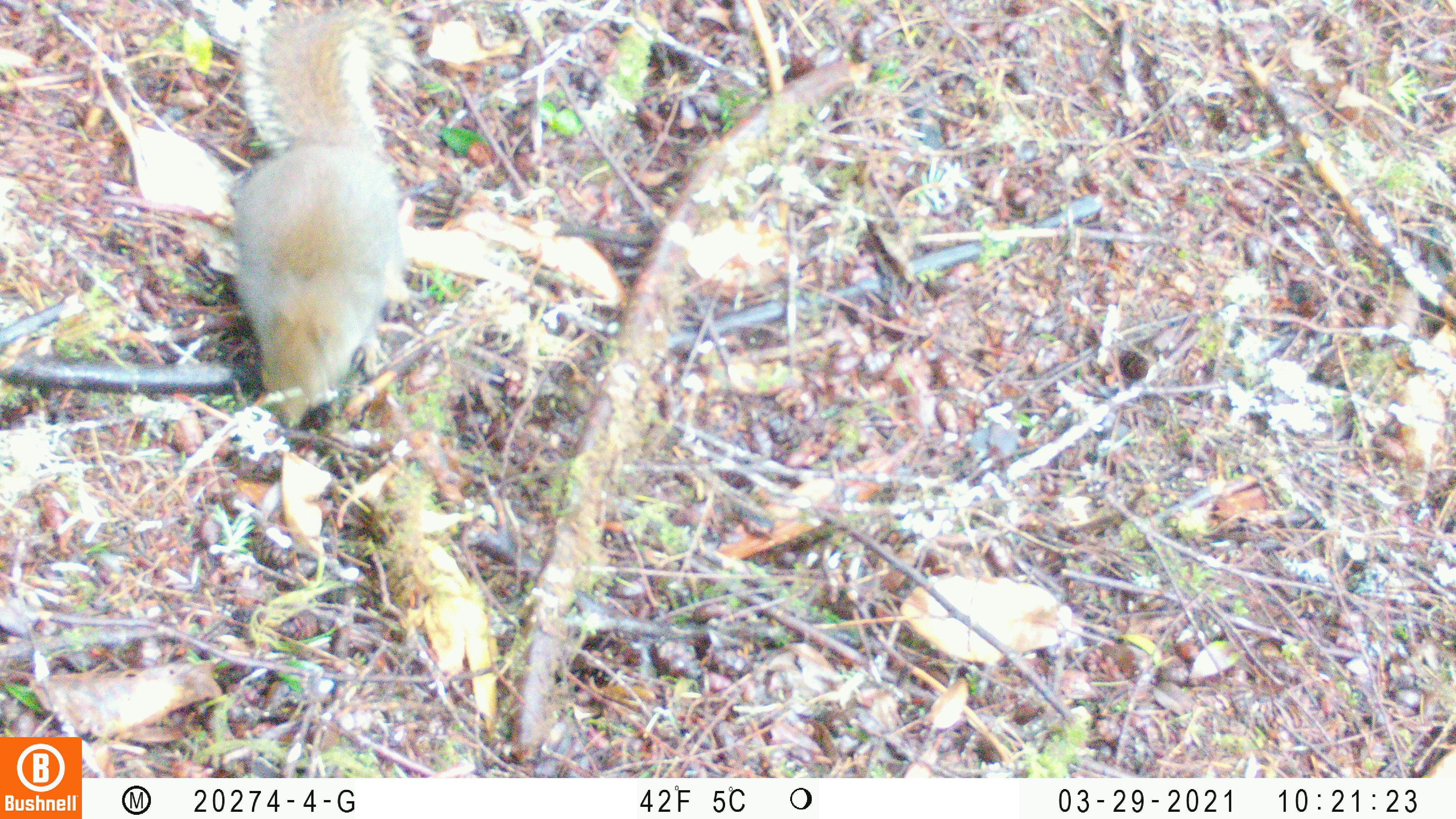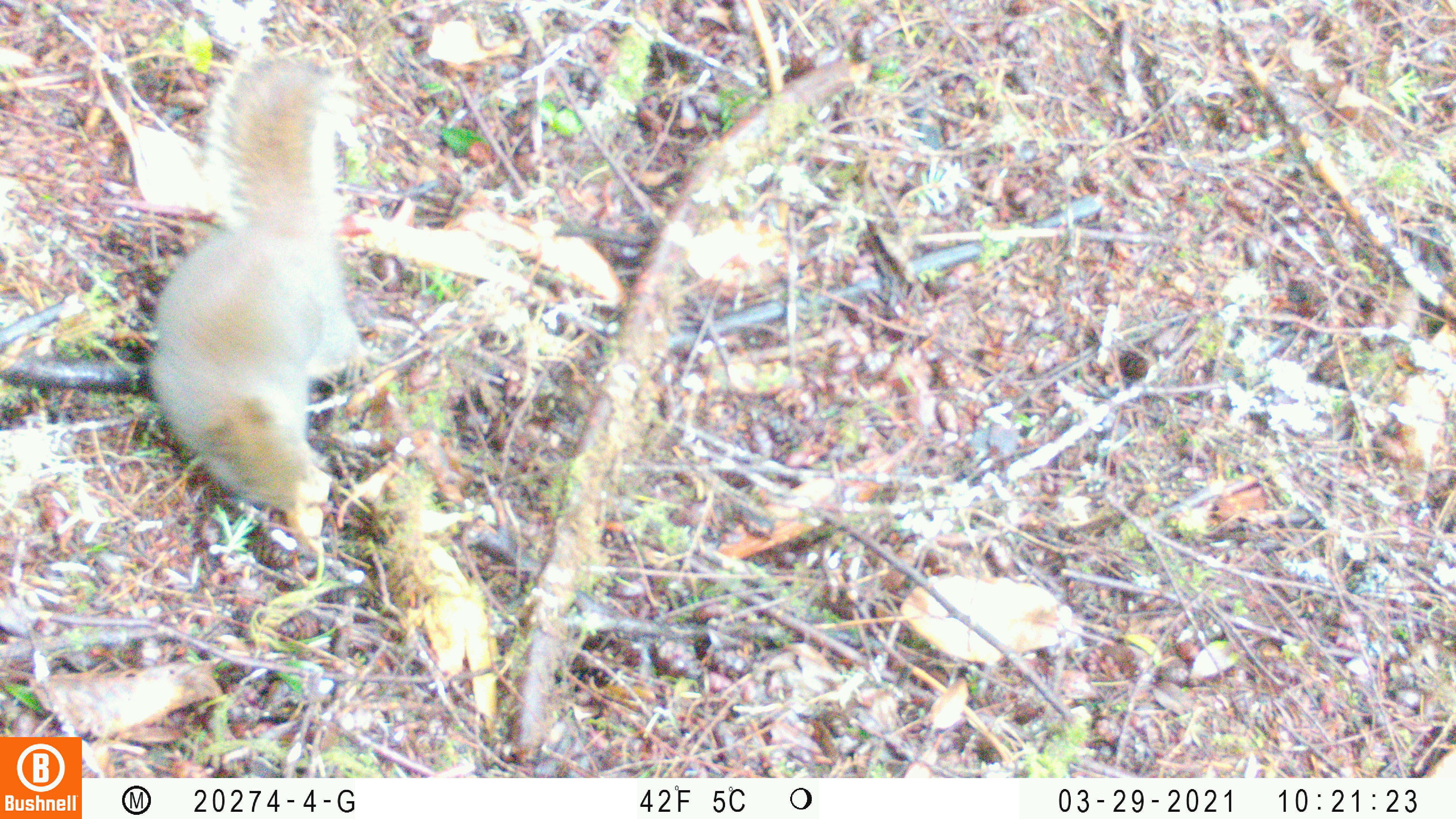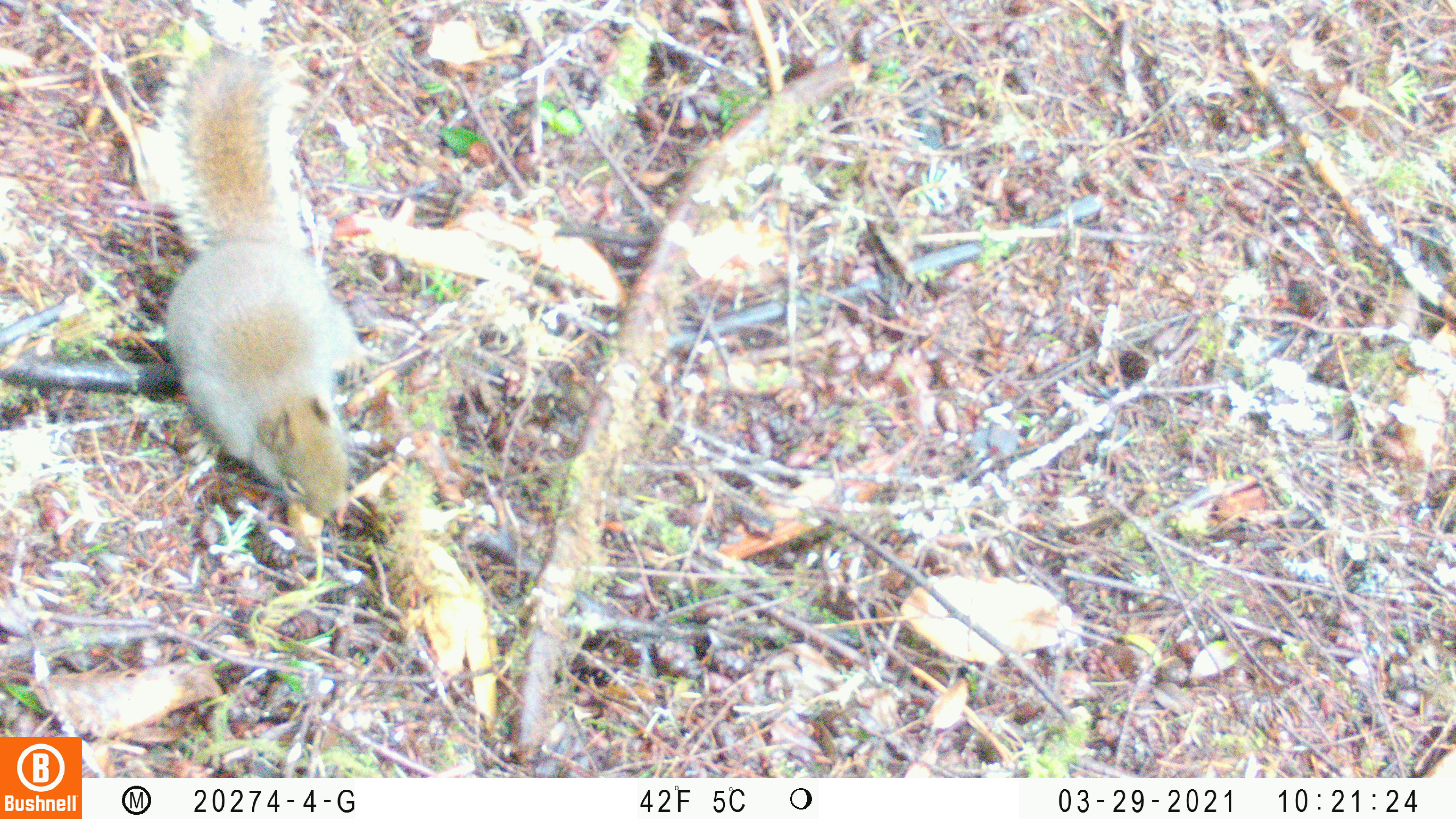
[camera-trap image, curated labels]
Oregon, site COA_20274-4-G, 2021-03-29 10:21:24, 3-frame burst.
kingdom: Animalia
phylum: Chordata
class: Mammalia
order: Rodentia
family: Sciuridae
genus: Tamiasciurus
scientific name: Tamiasciurus douglasii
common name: douglas squirrel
Douglas squirrel (Tamiasciurus douglasii).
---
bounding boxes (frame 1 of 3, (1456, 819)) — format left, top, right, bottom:
douglas squirrel: 220, 2, 425, 432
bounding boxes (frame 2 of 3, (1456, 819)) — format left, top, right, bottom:
douglas squirrel: 137, 39, 378, 526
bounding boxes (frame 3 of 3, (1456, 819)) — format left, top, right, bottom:
douglas squirrel: 143, 34, 386, 537